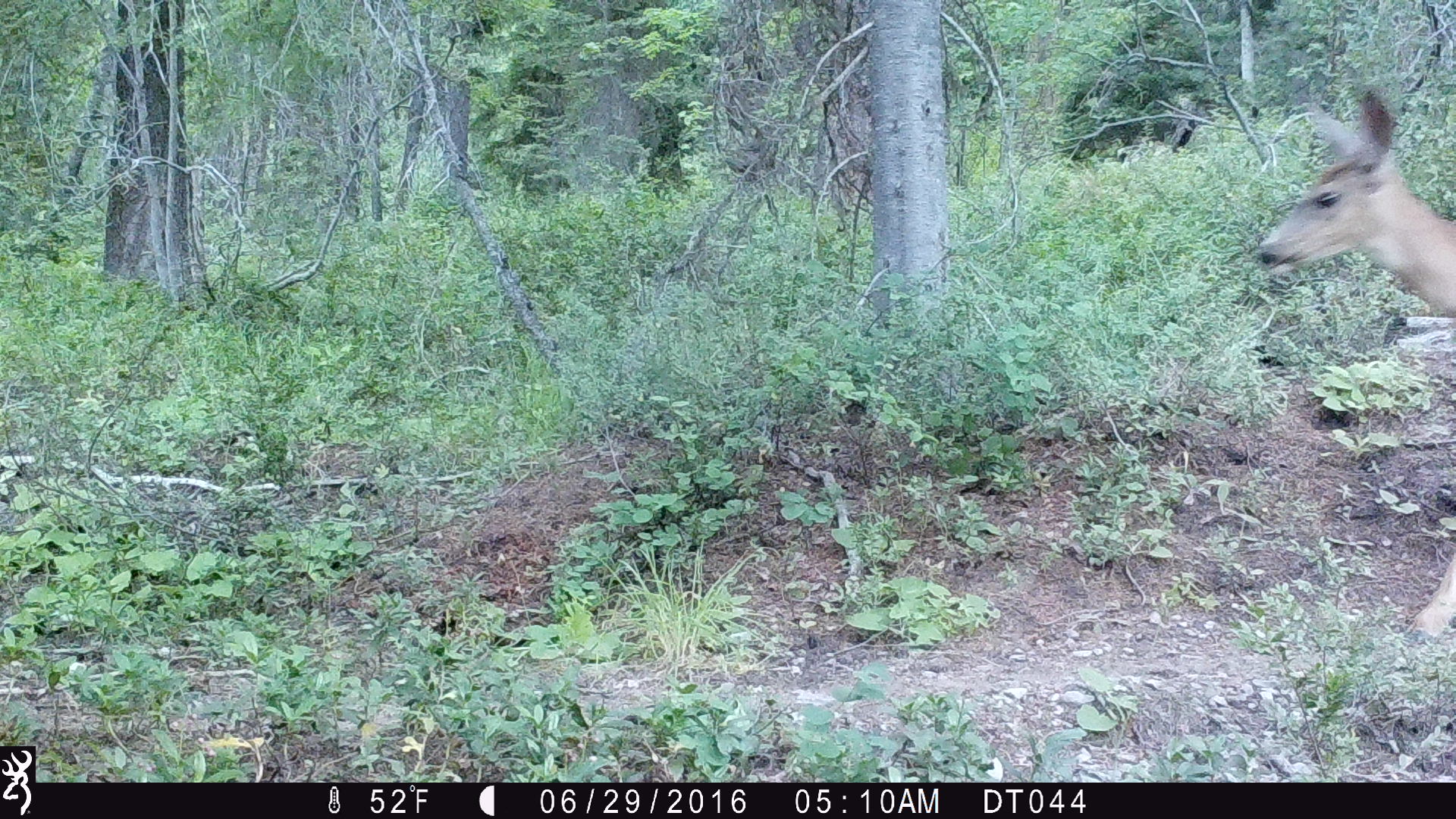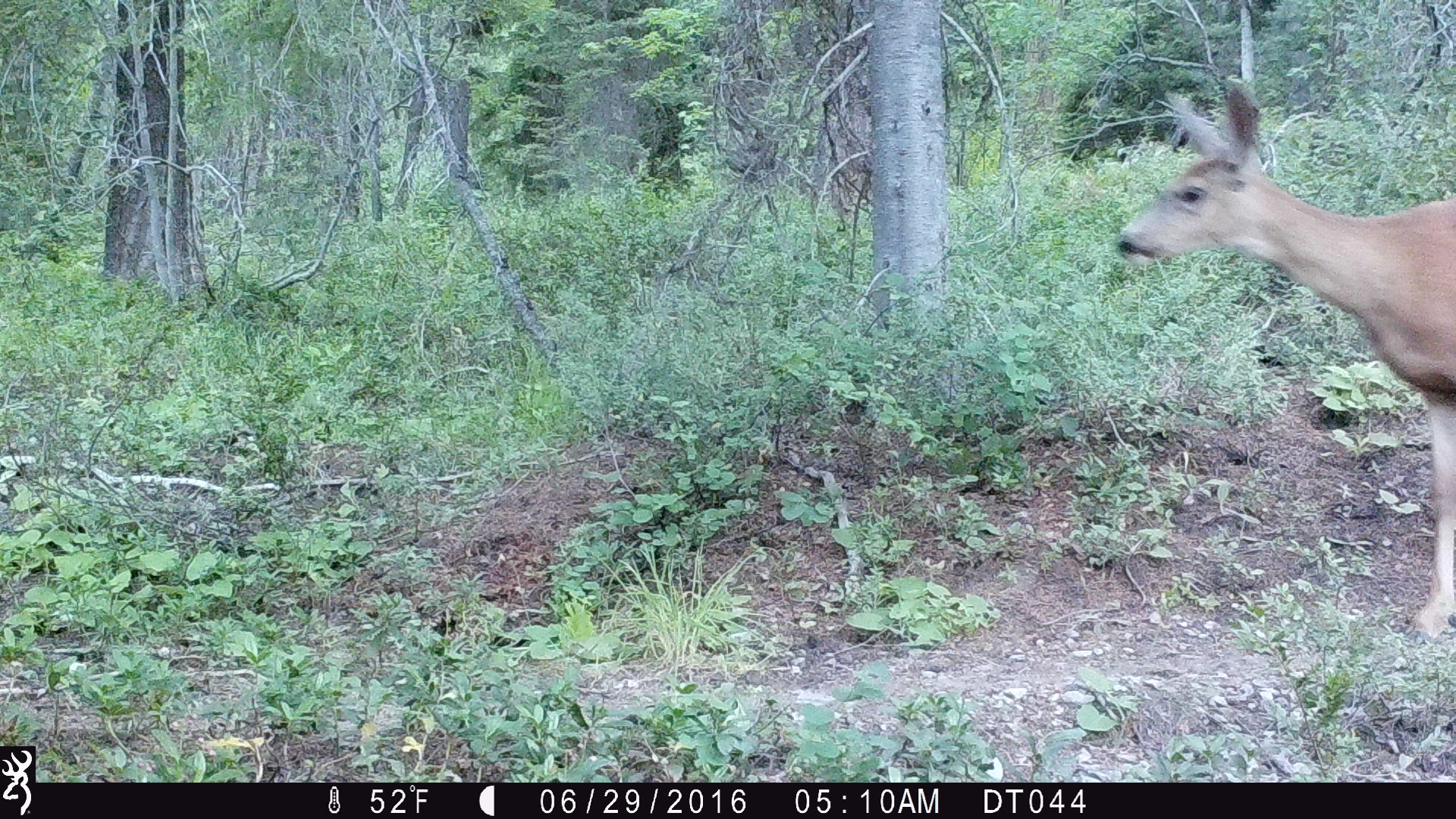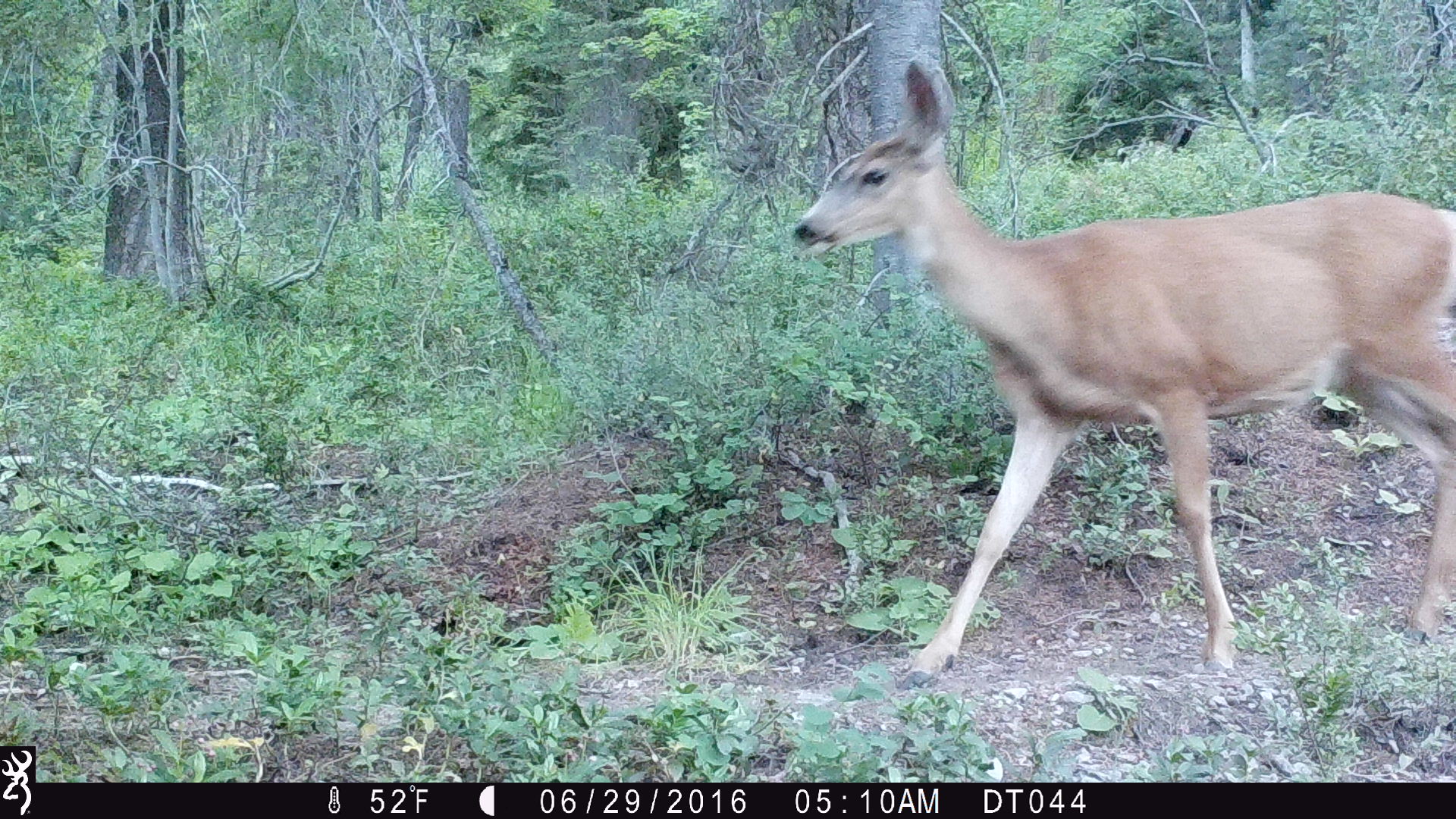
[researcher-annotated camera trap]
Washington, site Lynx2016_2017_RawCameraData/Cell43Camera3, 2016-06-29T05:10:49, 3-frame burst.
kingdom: Animalia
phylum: Chordata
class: Mammalia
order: Artiodactyla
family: Cervidae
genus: Odocoileus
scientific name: Odocoileus hemionus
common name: mule deer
Odocoileus hemionus (mule deer). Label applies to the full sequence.